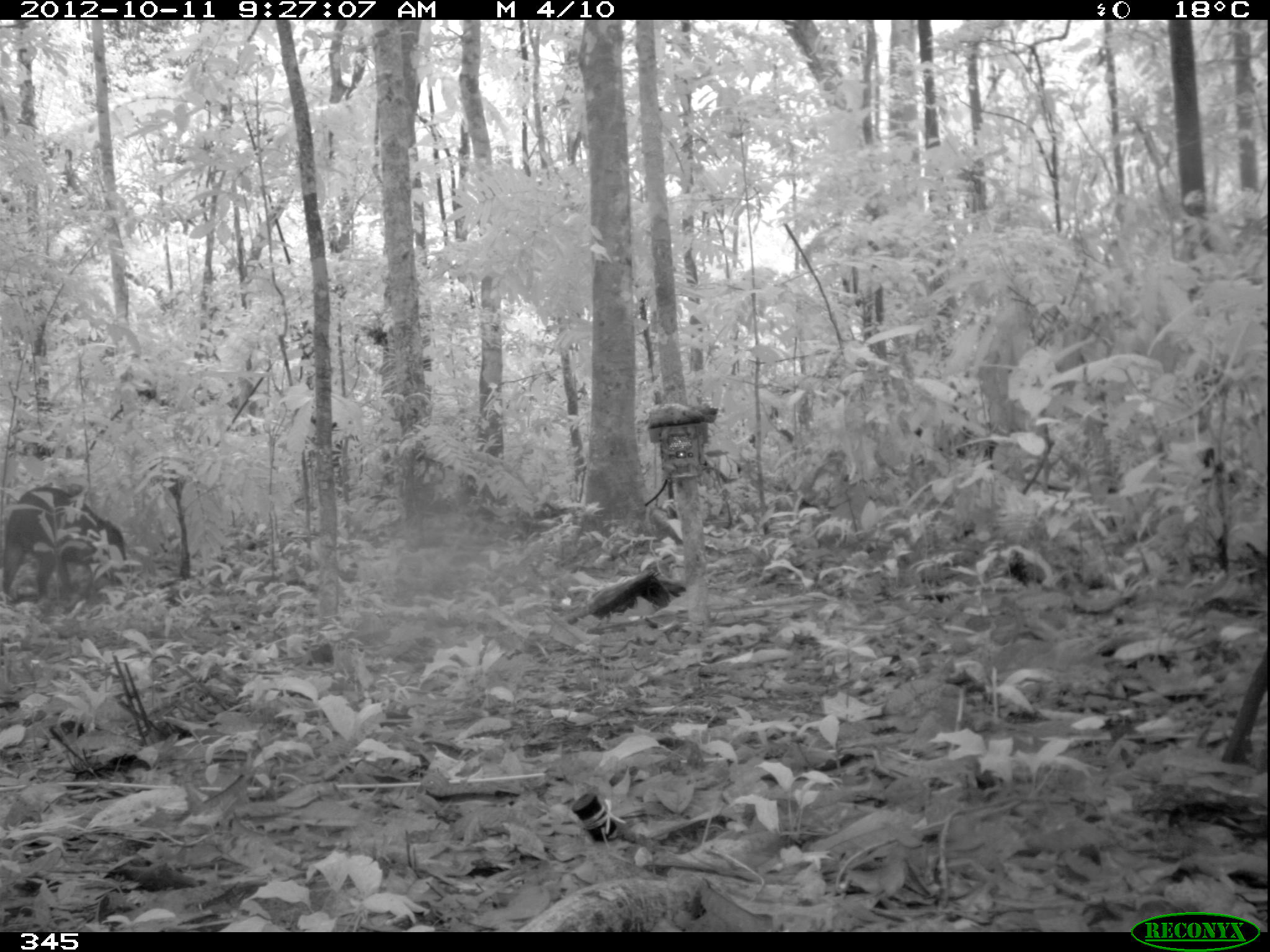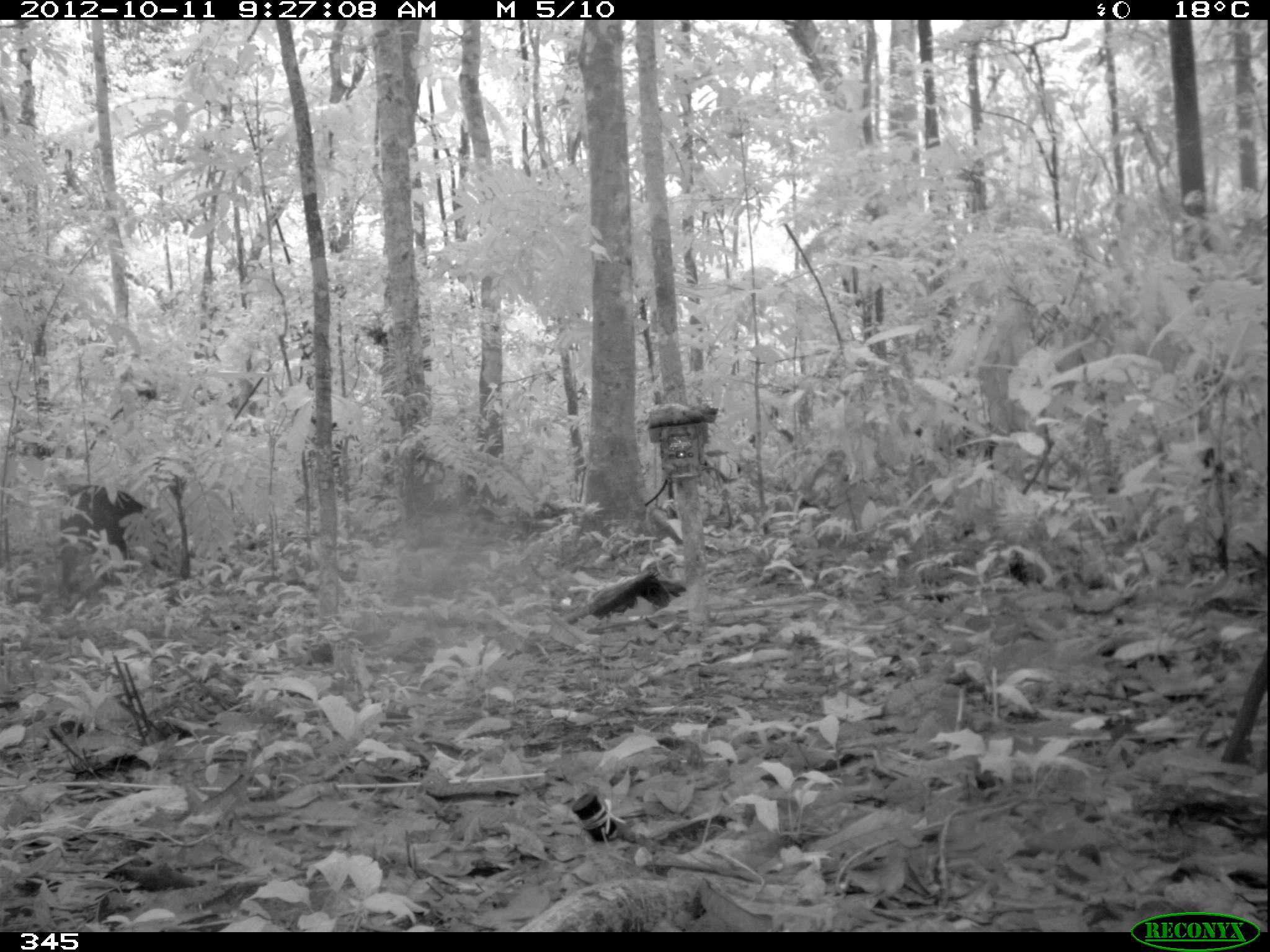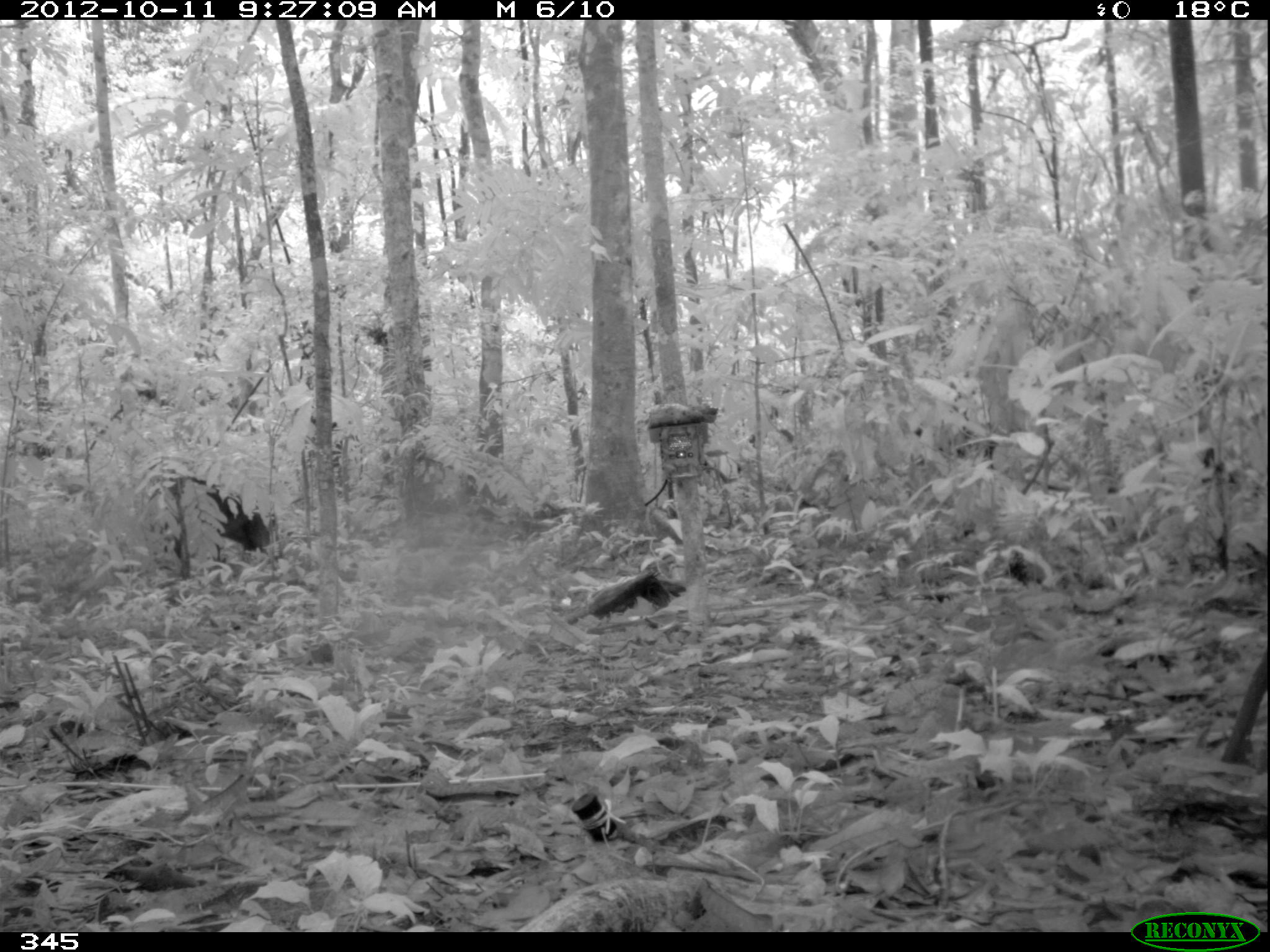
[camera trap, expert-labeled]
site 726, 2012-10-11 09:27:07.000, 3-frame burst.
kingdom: Animalia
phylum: Chordata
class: Mammalia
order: Artiodactyla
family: Tayassuidae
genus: Tayassu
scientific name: Tayassu pecari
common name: white-lipped peccary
Tayassu pecari (white-lipped peccary).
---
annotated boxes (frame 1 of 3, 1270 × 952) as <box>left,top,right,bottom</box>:
tayassu pecari: <box>1,483,127,601</box>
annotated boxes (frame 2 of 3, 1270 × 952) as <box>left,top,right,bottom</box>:
tayassu pecari: <box>58,484,170,585</box>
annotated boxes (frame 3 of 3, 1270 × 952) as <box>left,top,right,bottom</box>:
tayassu pecari: <box>149,469,271,560</box>